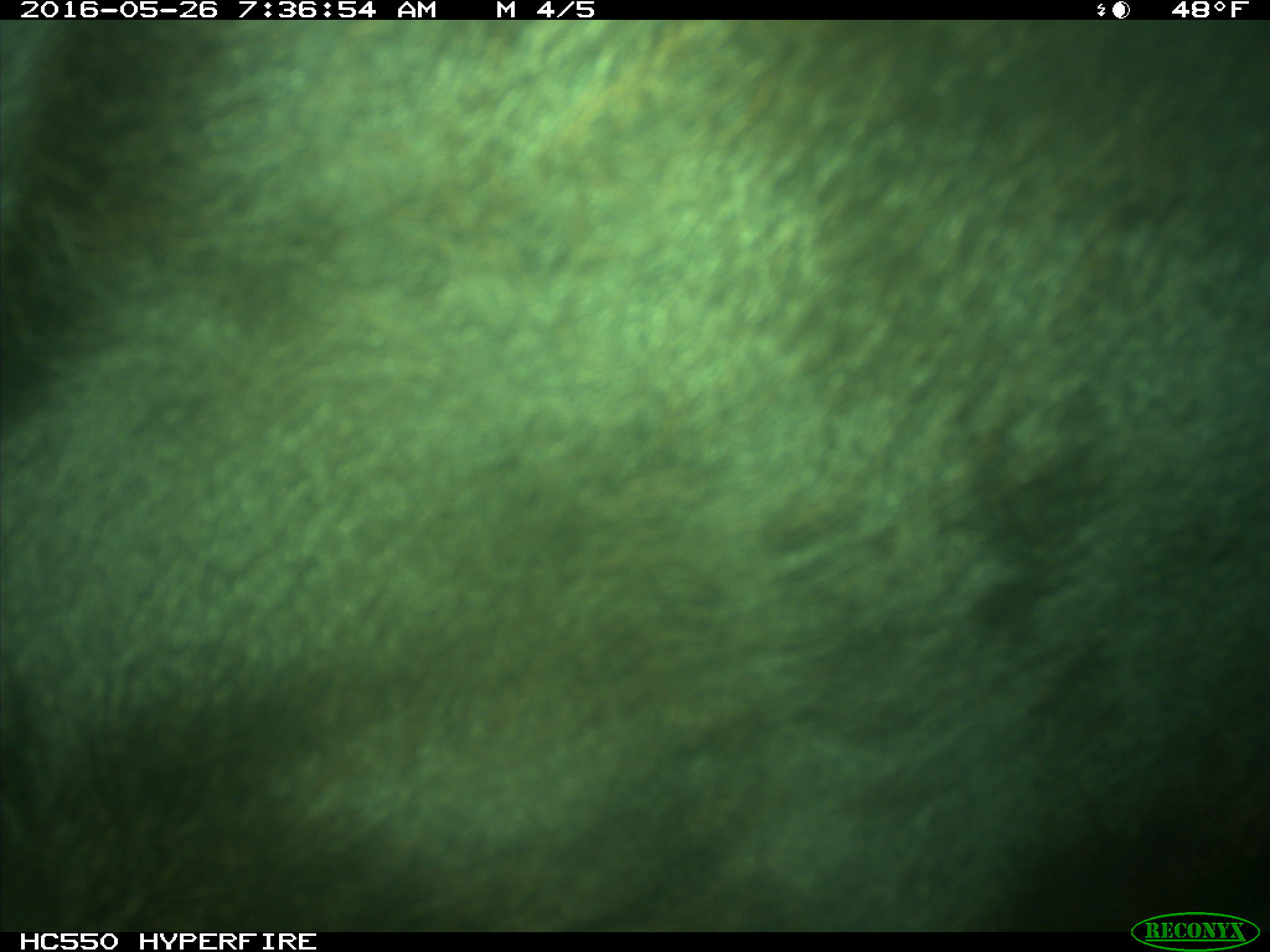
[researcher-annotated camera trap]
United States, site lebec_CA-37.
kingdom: Animalia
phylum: Chordata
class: Mammalia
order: Artiodactyla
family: Bovidae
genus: Bos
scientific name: Bos taurus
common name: domestic cow